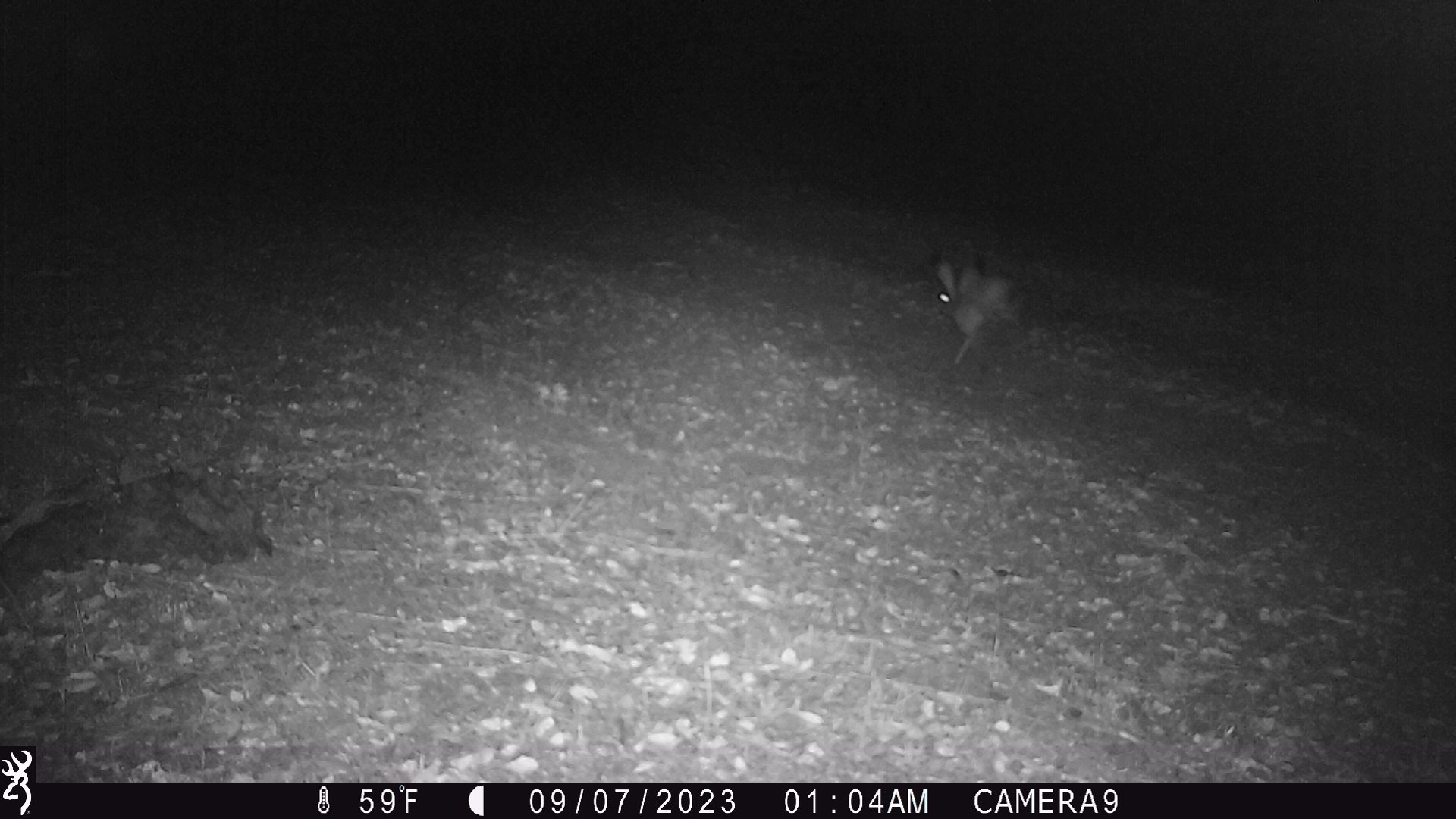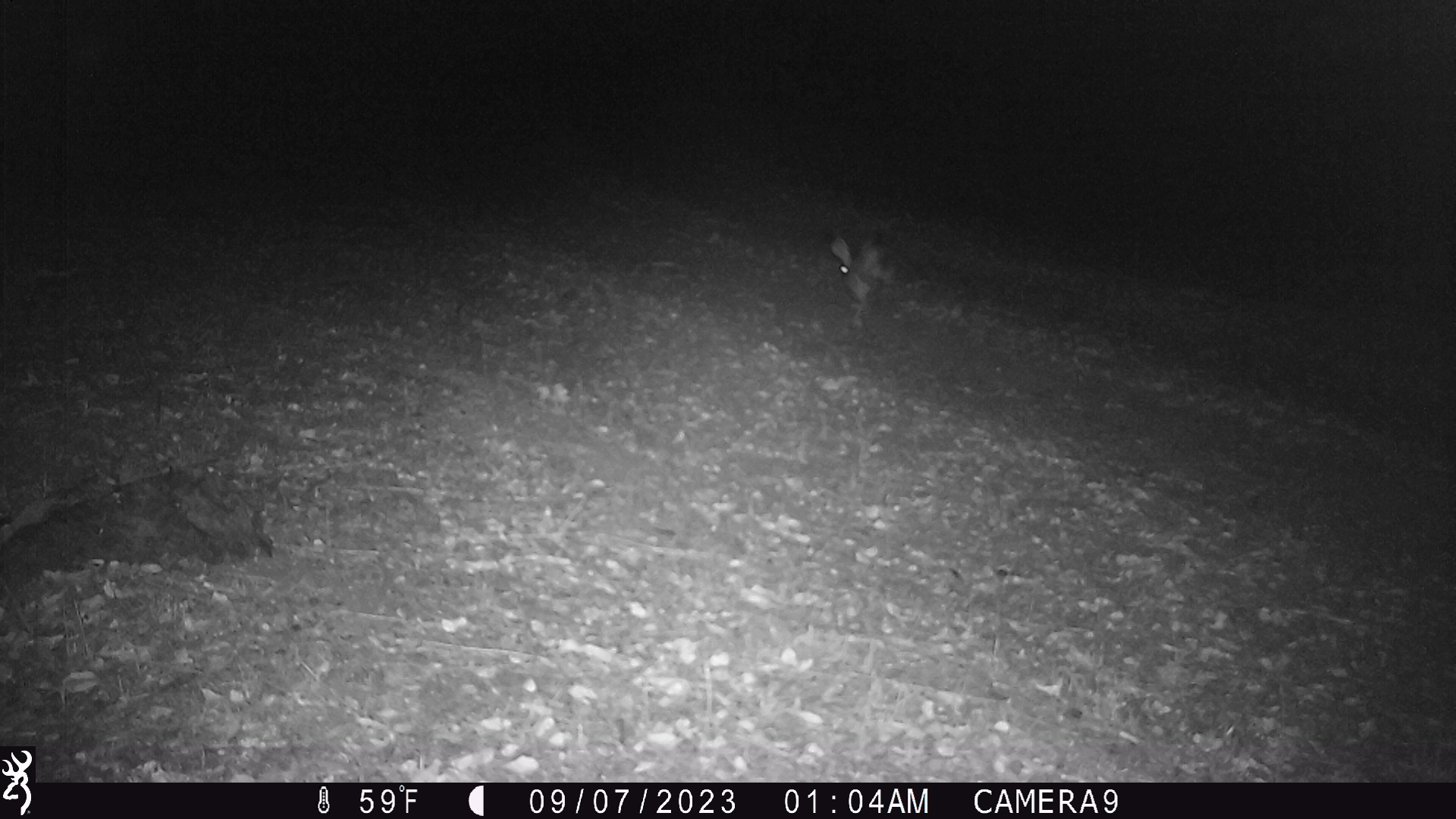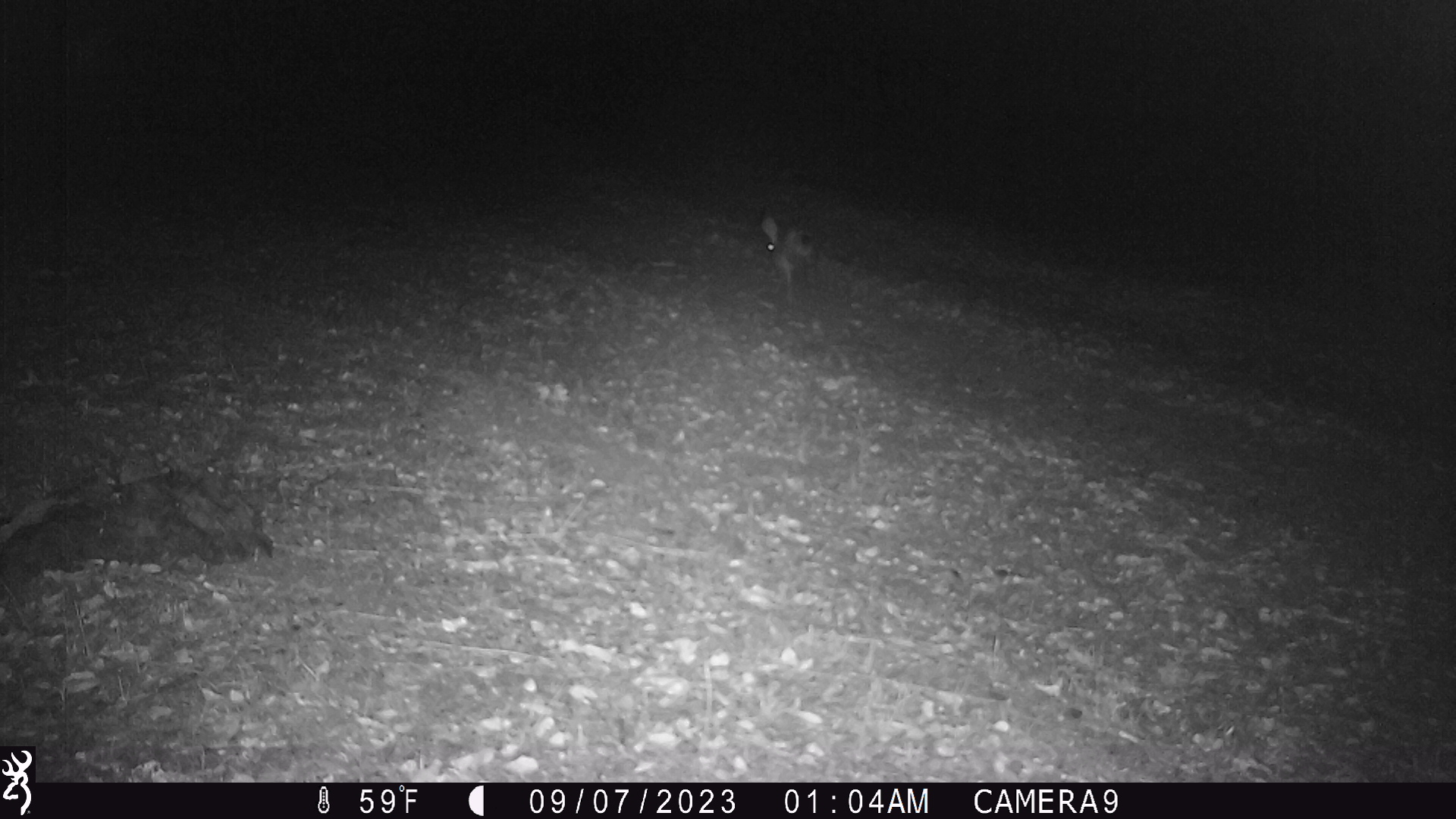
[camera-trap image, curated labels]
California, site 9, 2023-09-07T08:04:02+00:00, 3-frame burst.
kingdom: Animalia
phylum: Chordata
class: Mammalia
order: Lagomorpha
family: Leporidae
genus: Lepus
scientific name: Lepus californicus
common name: black-tailed jackrabbit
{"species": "black-tailed jackrabbit (Lepus californicus)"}